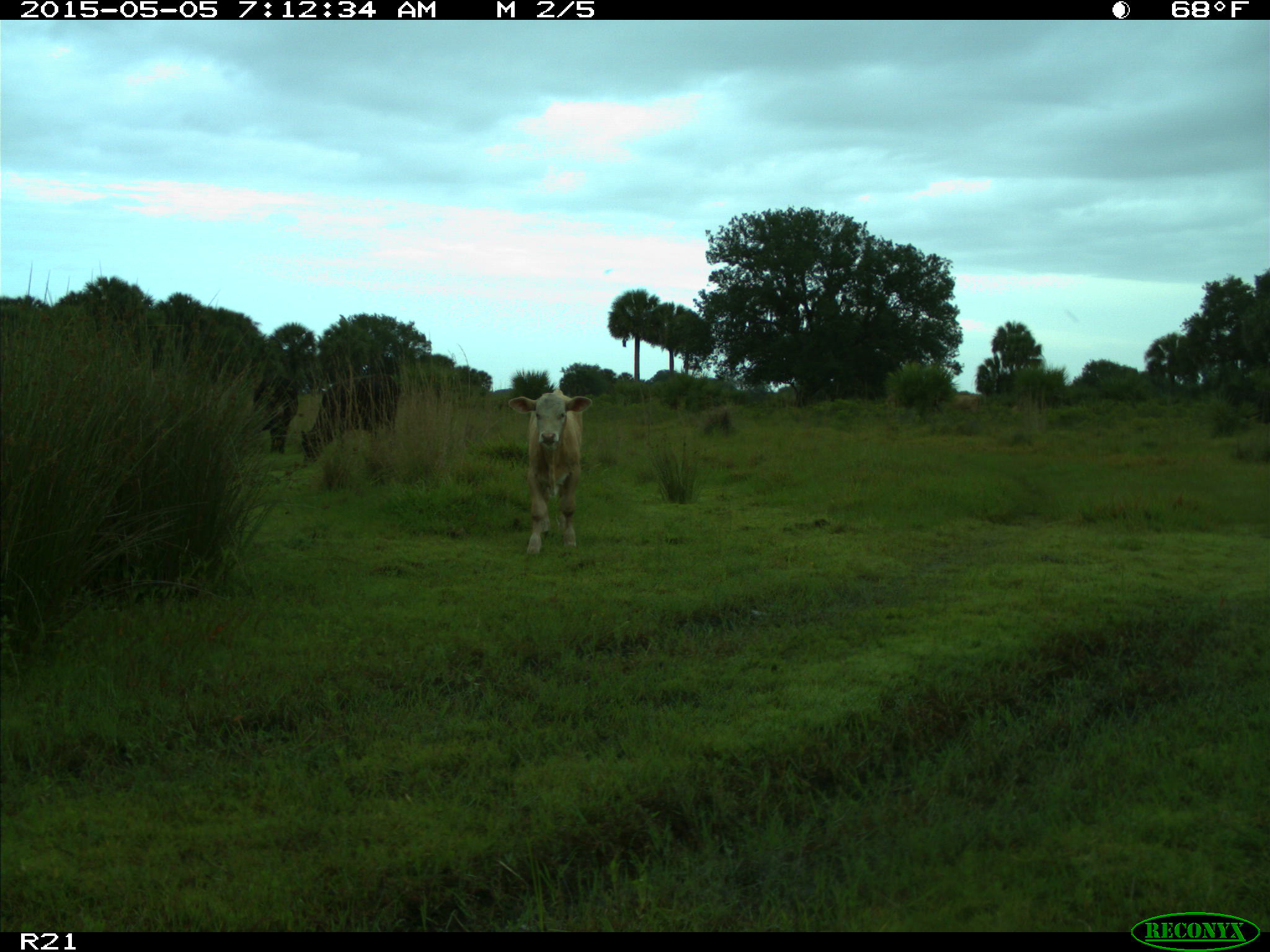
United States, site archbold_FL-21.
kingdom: Animalia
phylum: Chordata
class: Mammalia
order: Artiodactyla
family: Bovidae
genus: Bos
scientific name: Bos taurus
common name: domestic cow